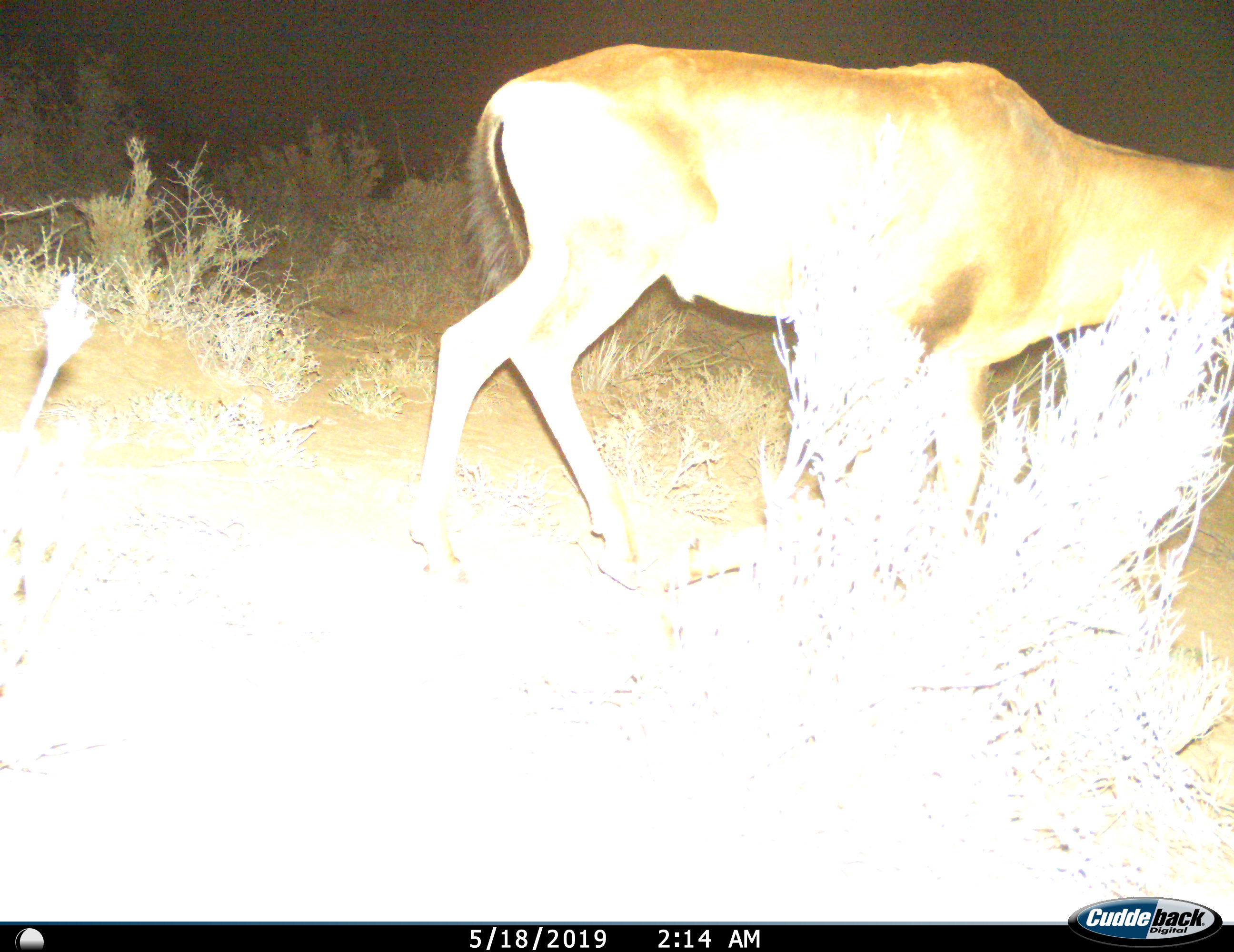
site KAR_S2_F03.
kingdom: Animalia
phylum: Chordata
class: Mammalia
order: Artiodactyla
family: Bovidae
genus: Alcelaphus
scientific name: Alcelaphus buselaphus caama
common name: red hartebeest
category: hartebeestred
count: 1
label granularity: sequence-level